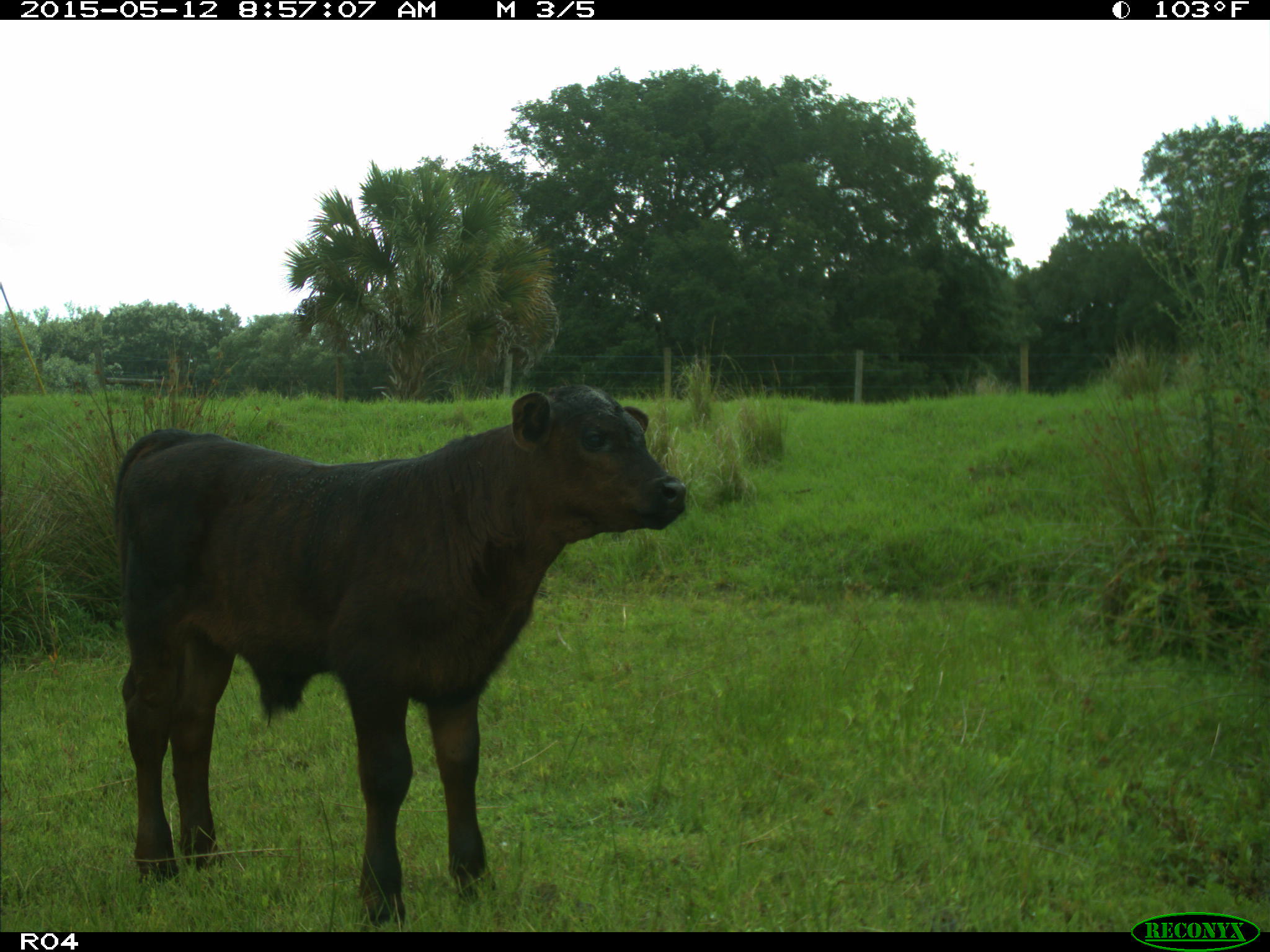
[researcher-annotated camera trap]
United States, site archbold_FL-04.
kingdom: Animalia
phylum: Chordata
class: Mammalia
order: Artiodactyla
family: Bovidae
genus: Bos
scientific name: Bos taurus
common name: domestic cow